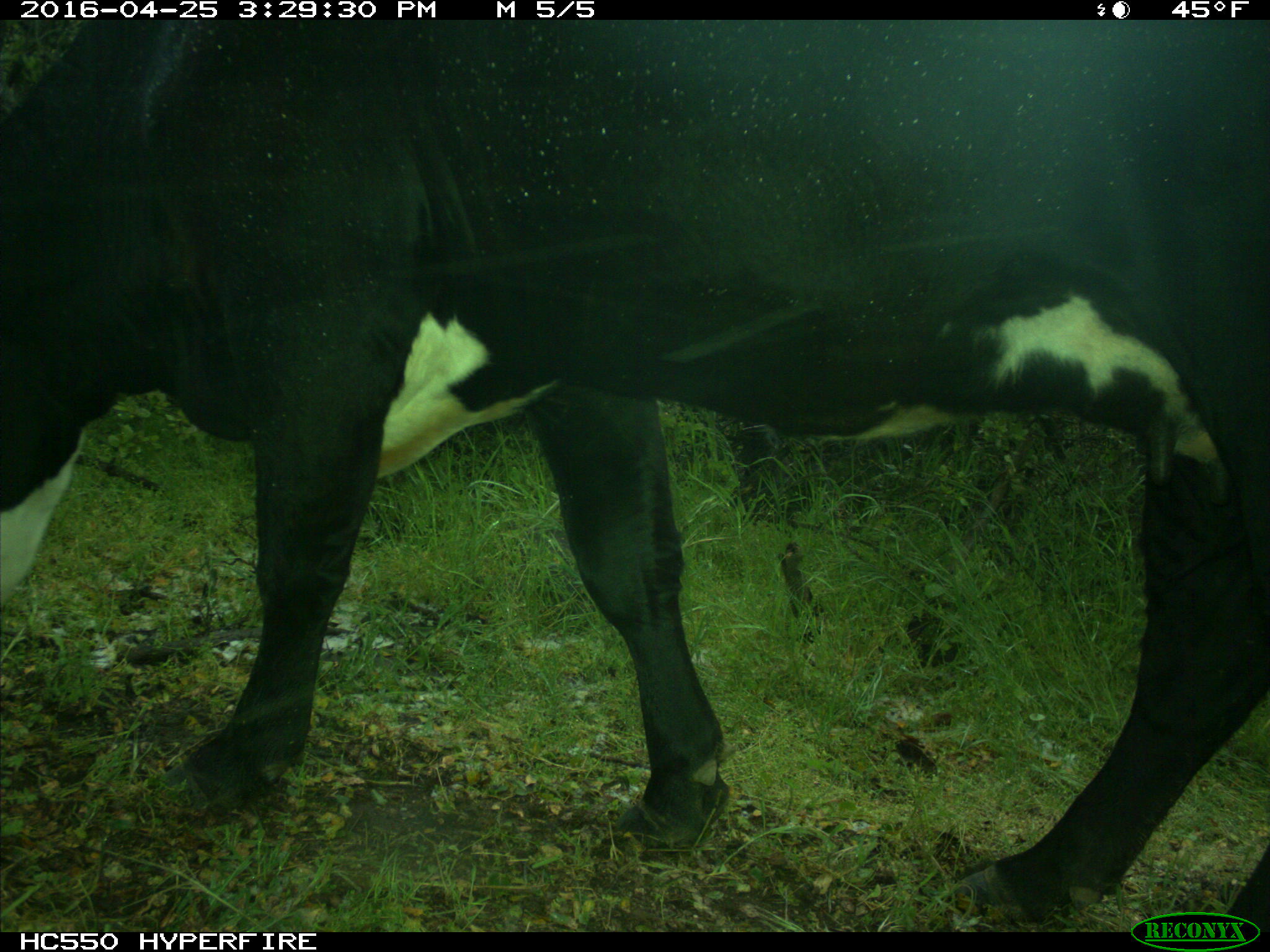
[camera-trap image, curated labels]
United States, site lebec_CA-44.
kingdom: Animalia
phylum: Chordata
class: Mammalia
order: Artiodactyla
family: Bovidae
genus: Bos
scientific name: Bos taurus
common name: domestic cow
Bos taurus (domestic cow).